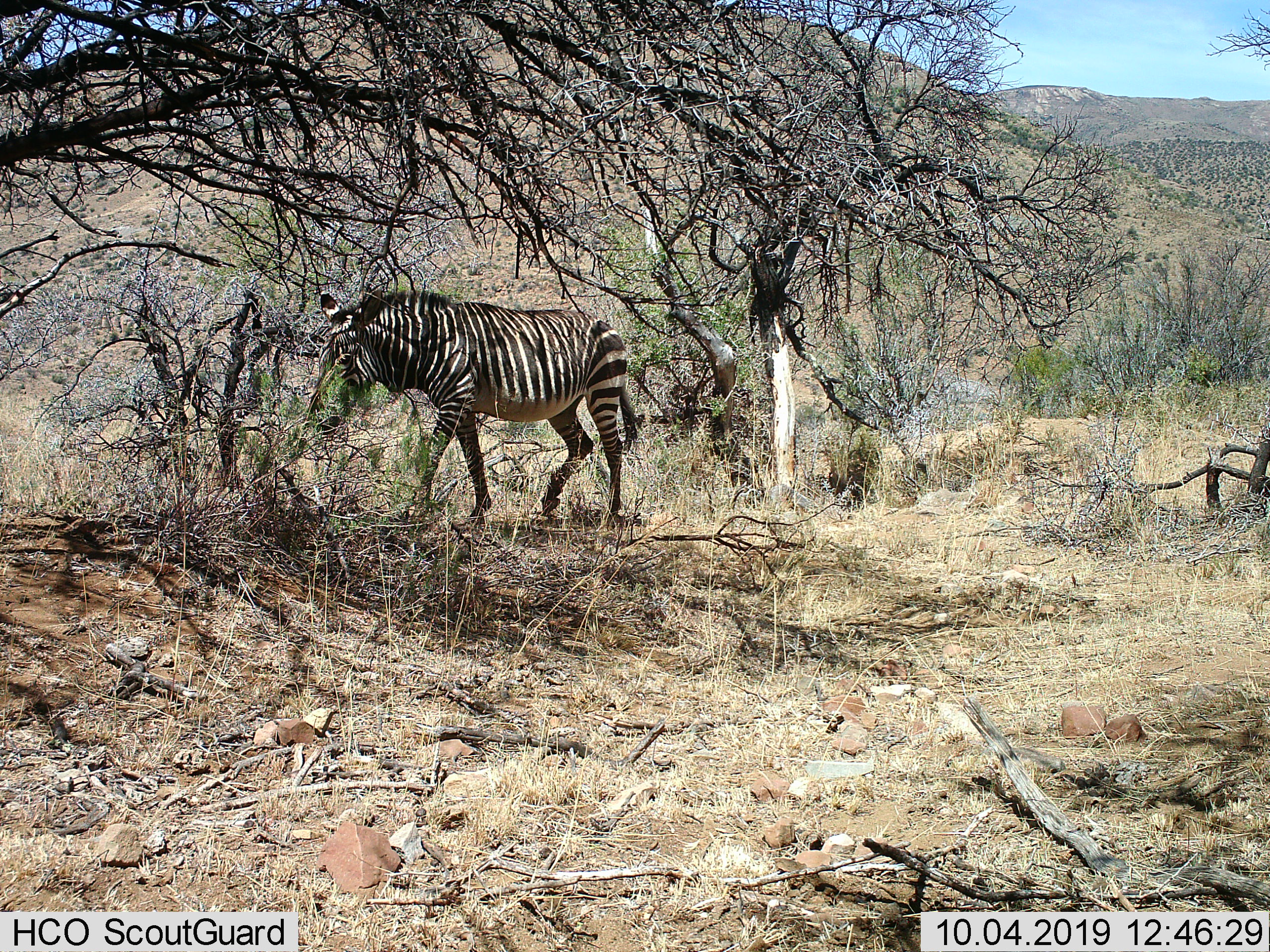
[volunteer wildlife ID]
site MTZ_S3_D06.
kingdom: Animalia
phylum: Chordata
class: Mammalia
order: Perissodactyla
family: Equidae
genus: Equus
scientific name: Equus zebra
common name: mountain zebra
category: zebramountain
Zebramountain (mountain zebra) (Equus zebra), count 1. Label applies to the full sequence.